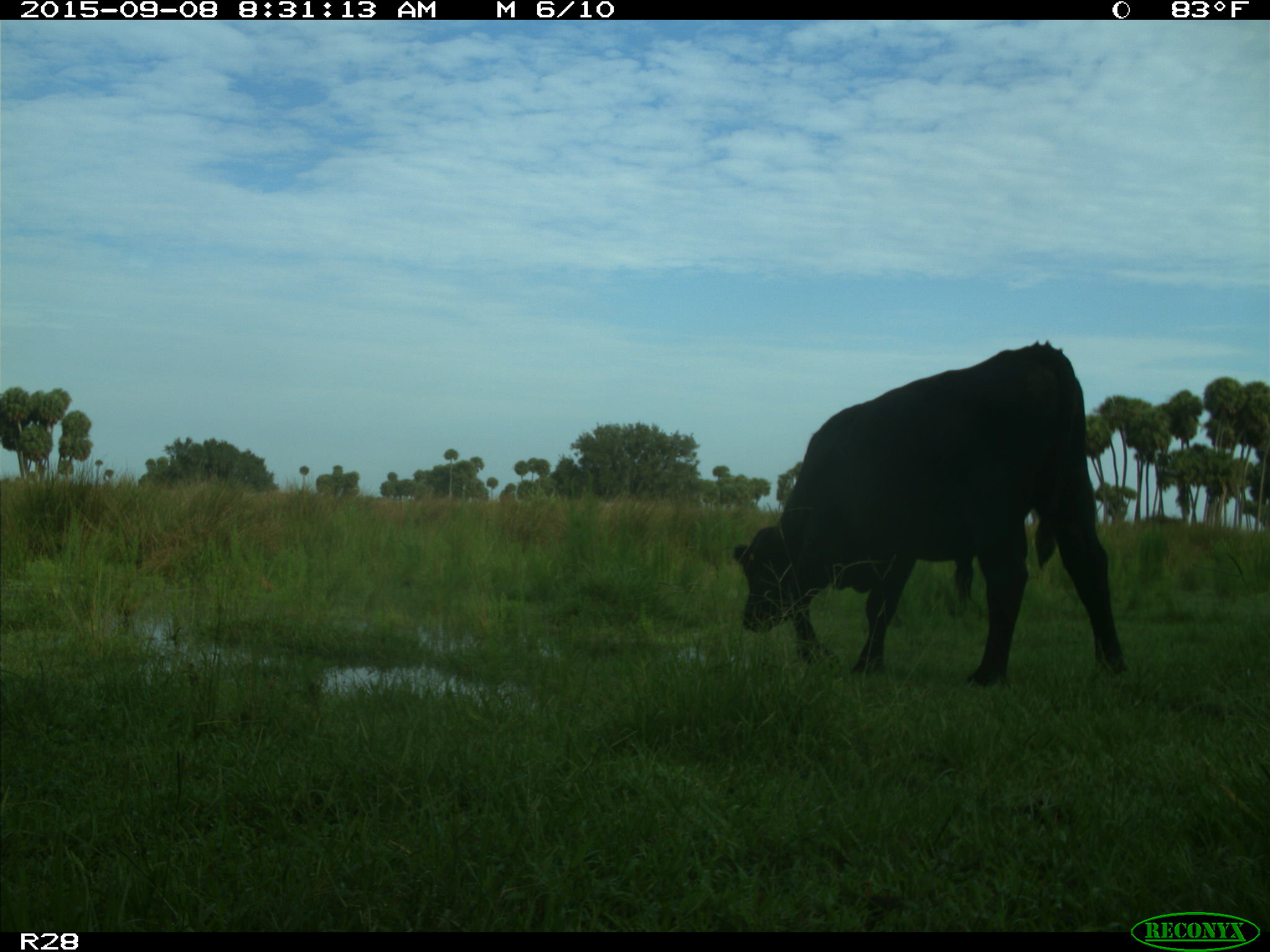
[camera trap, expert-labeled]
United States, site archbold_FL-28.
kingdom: Animalia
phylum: Chordata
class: Mammalia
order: Artiodactyla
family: Bovidae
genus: Bos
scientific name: Bos taurus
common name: domestic cow